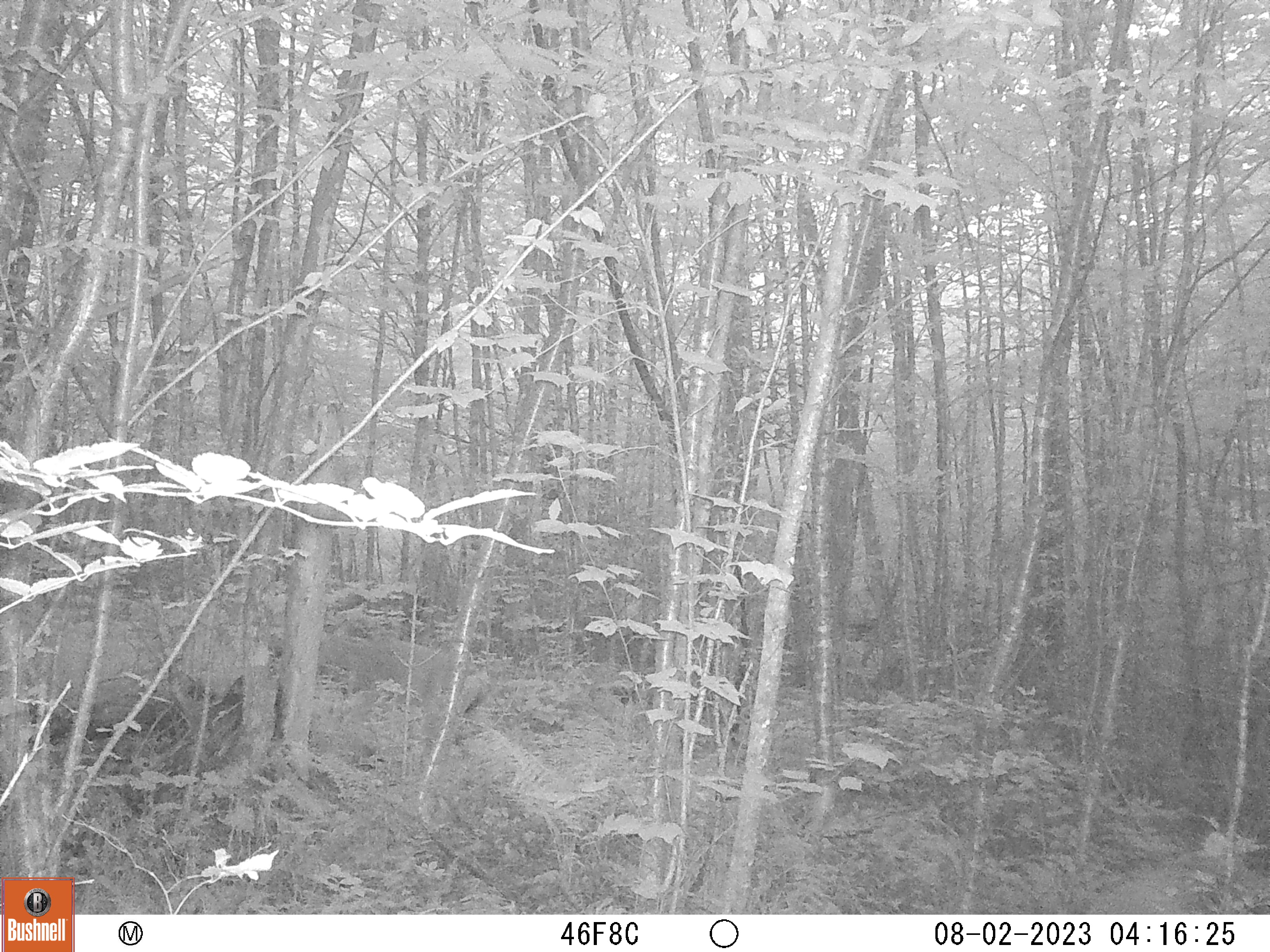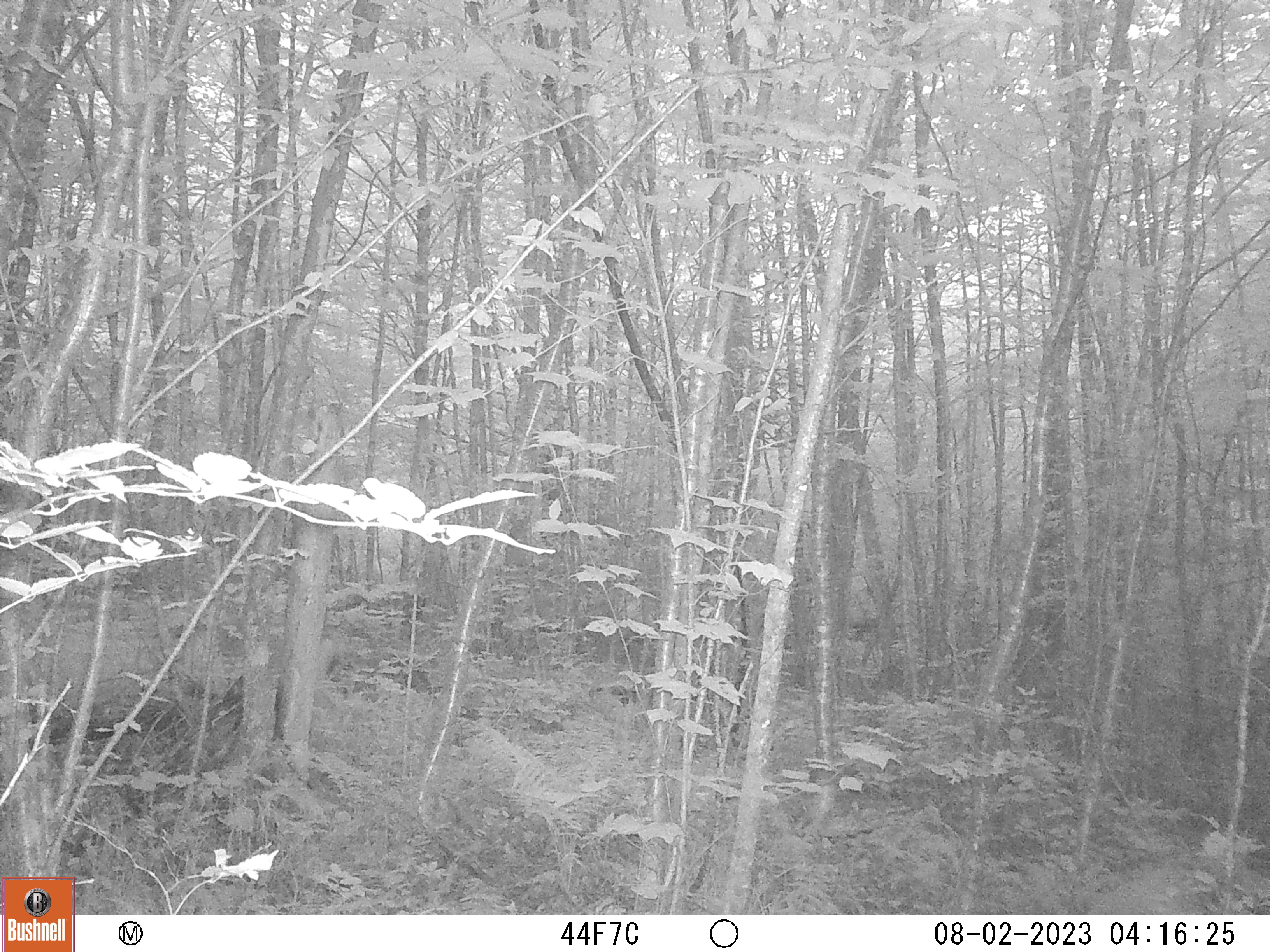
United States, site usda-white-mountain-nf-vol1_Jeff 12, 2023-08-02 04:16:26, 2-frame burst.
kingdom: Animalia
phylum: Chordata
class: Mammalia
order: Artiodactyla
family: Cervidae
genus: Odocoileus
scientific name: Odocoileus virginianus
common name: white-tailed deer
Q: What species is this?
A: White-tailed deer (Odocoileus virginianus).